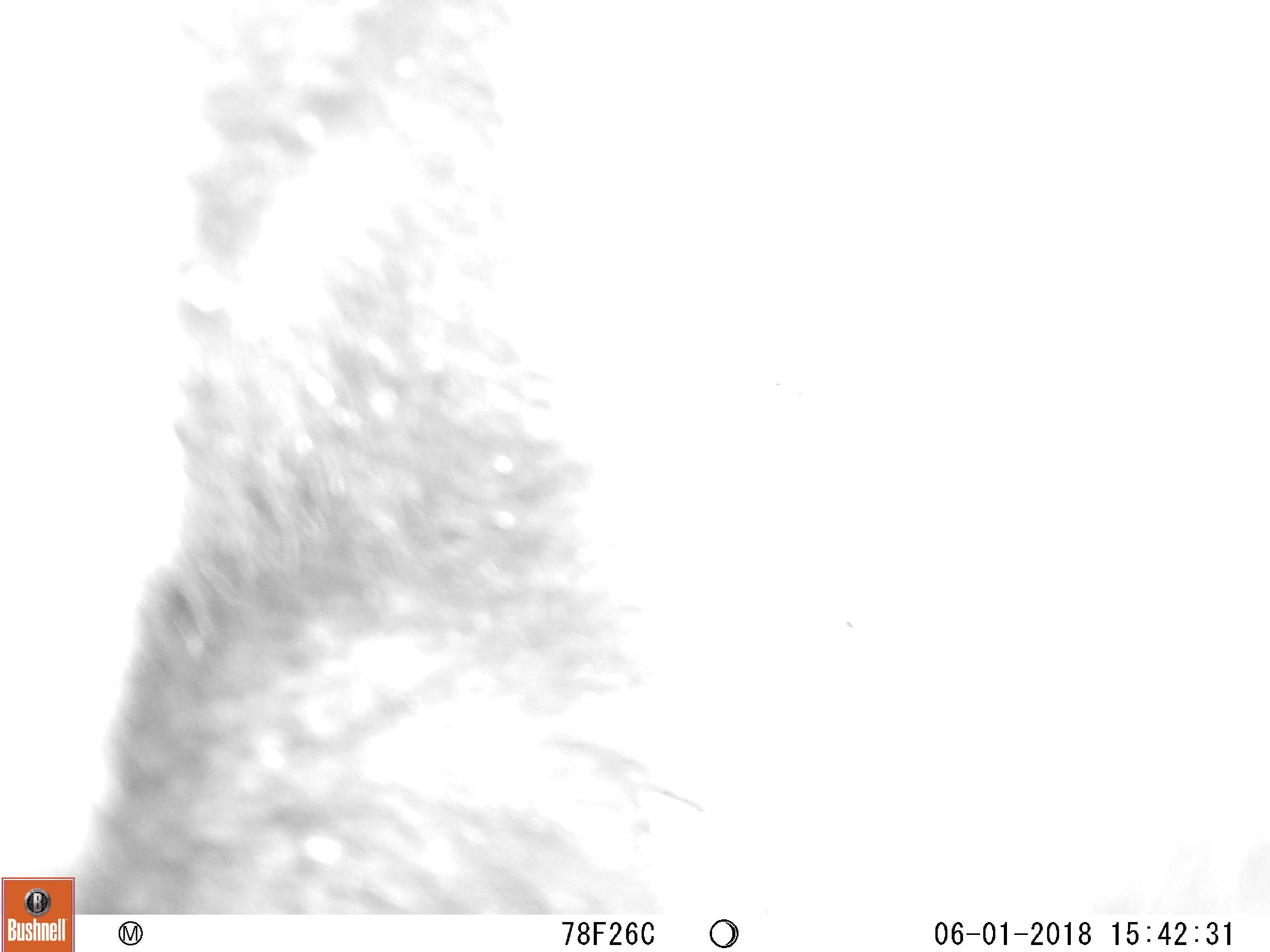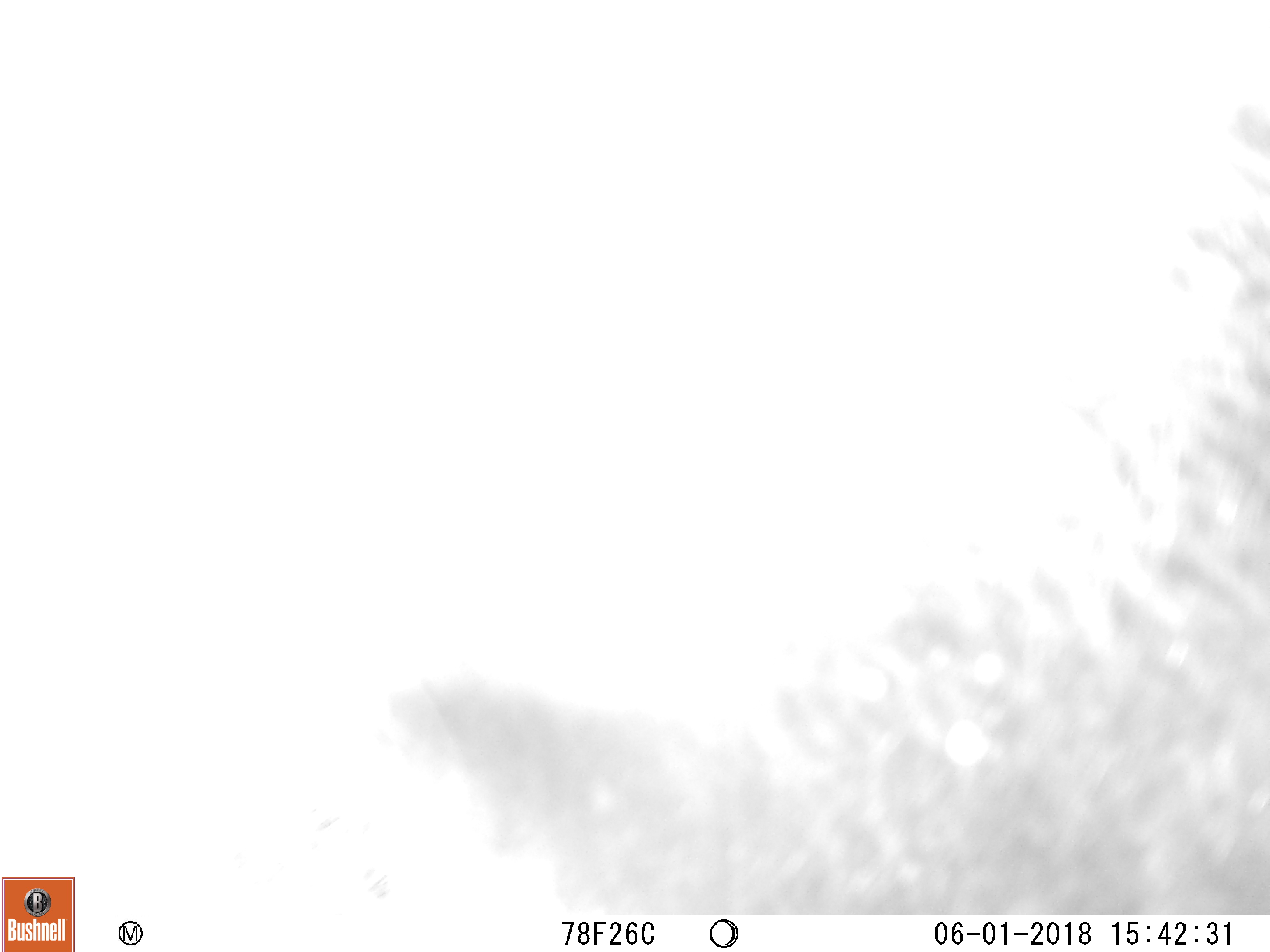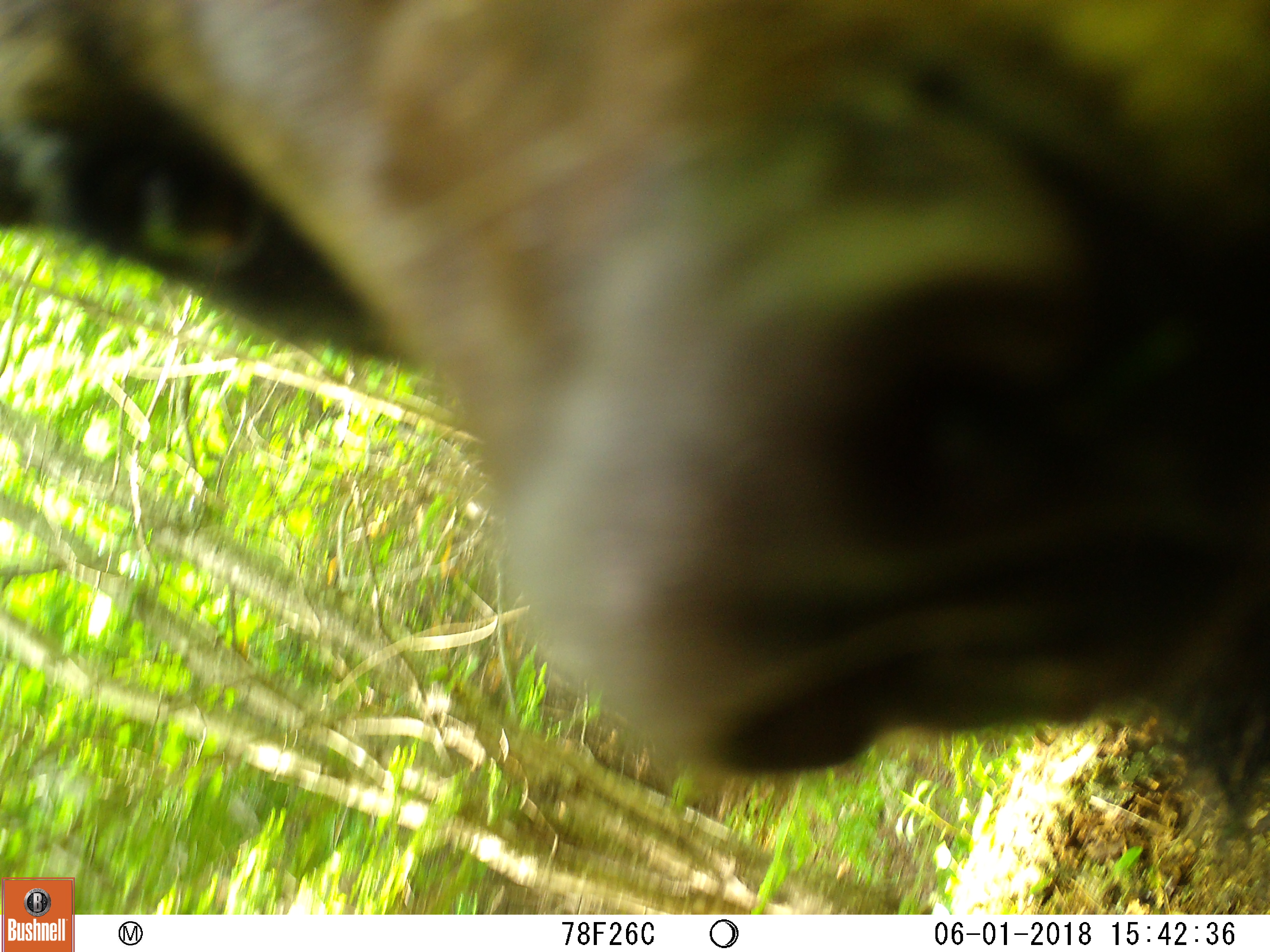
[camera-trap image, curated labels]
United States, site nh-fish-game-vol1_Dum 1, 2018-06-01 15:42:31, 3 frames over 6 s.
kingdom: Animalia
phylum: Chordata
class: Mammalia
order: Carnivora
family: Ursidae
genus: Ursus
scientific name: Ursus americanus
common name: black bear